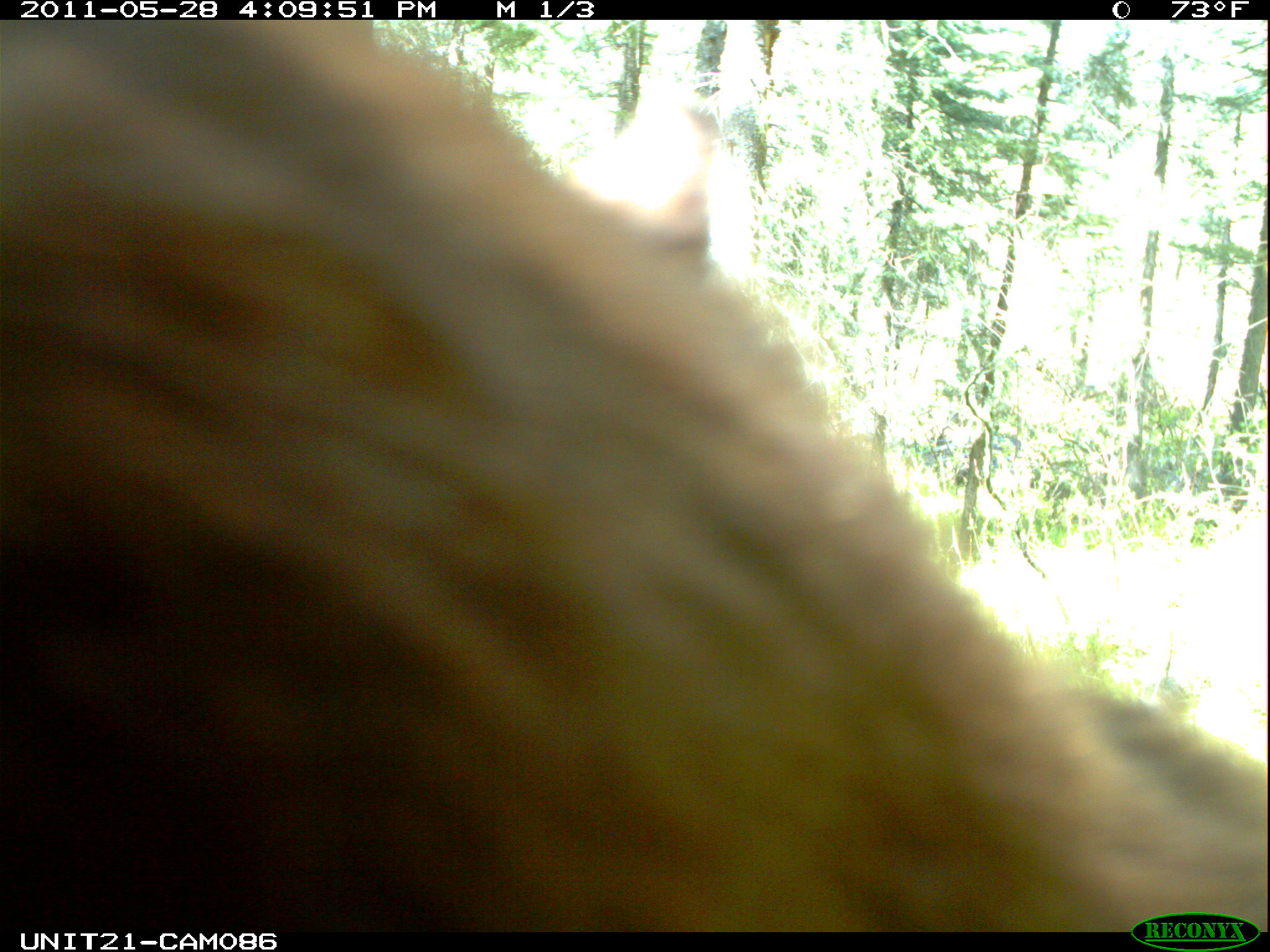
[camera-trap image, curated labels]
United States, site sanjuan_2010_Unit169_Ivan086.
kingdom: Animalia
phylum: Chordata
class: Mammalia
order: Carnivora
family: Ursidae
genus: Ursus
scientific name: Ursus americanus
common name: american black bear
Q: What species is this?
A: Ursus americanus (american black bear).